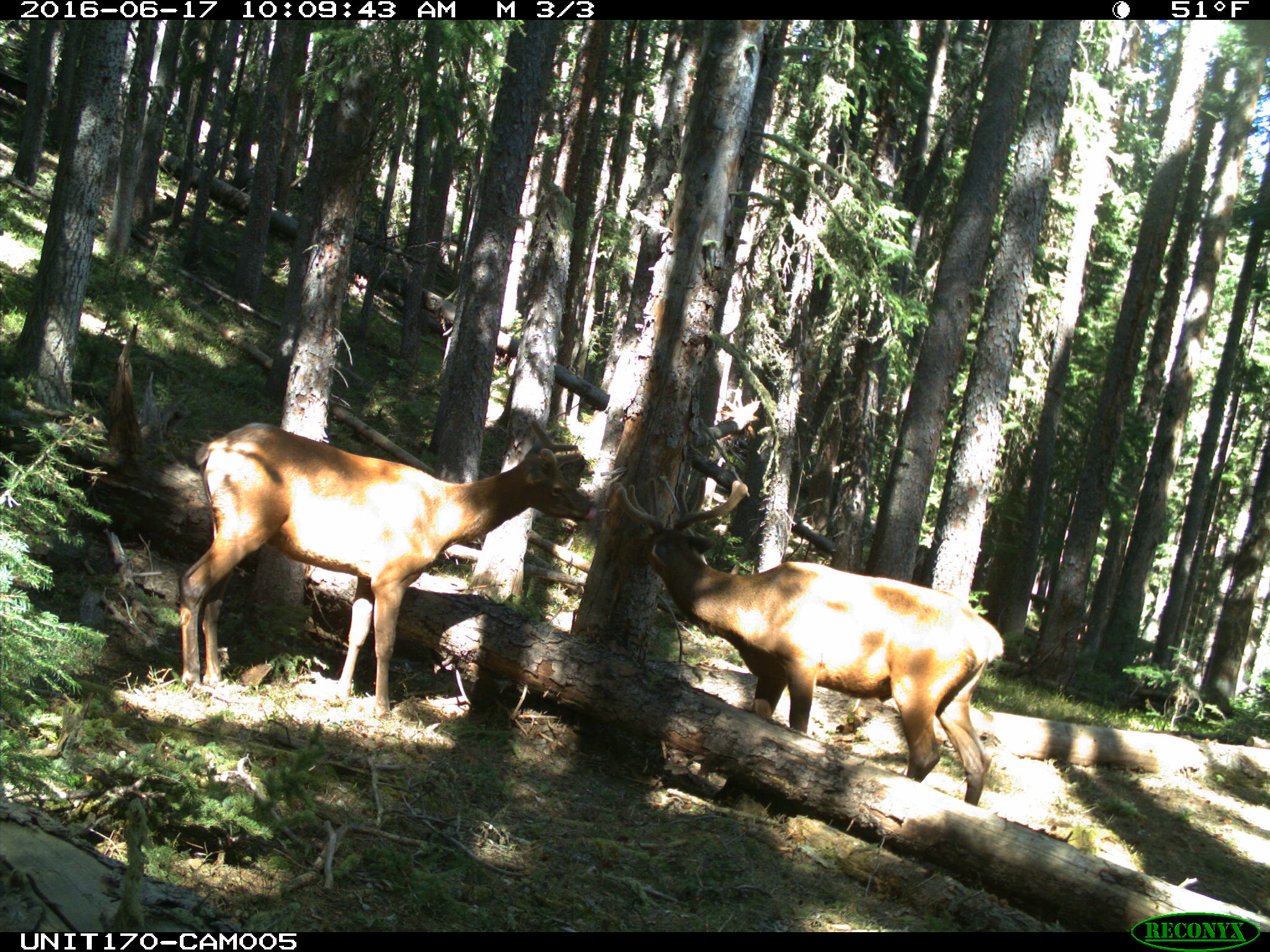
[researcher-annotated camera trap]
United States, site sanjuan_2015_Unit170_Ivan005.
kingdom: Animalia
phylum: Chordata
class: Mammalia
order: Artiodactyla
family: Cervidae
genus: Cervus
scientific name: Cervus elaphus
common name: red deer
Cervus elaphus (red deer).